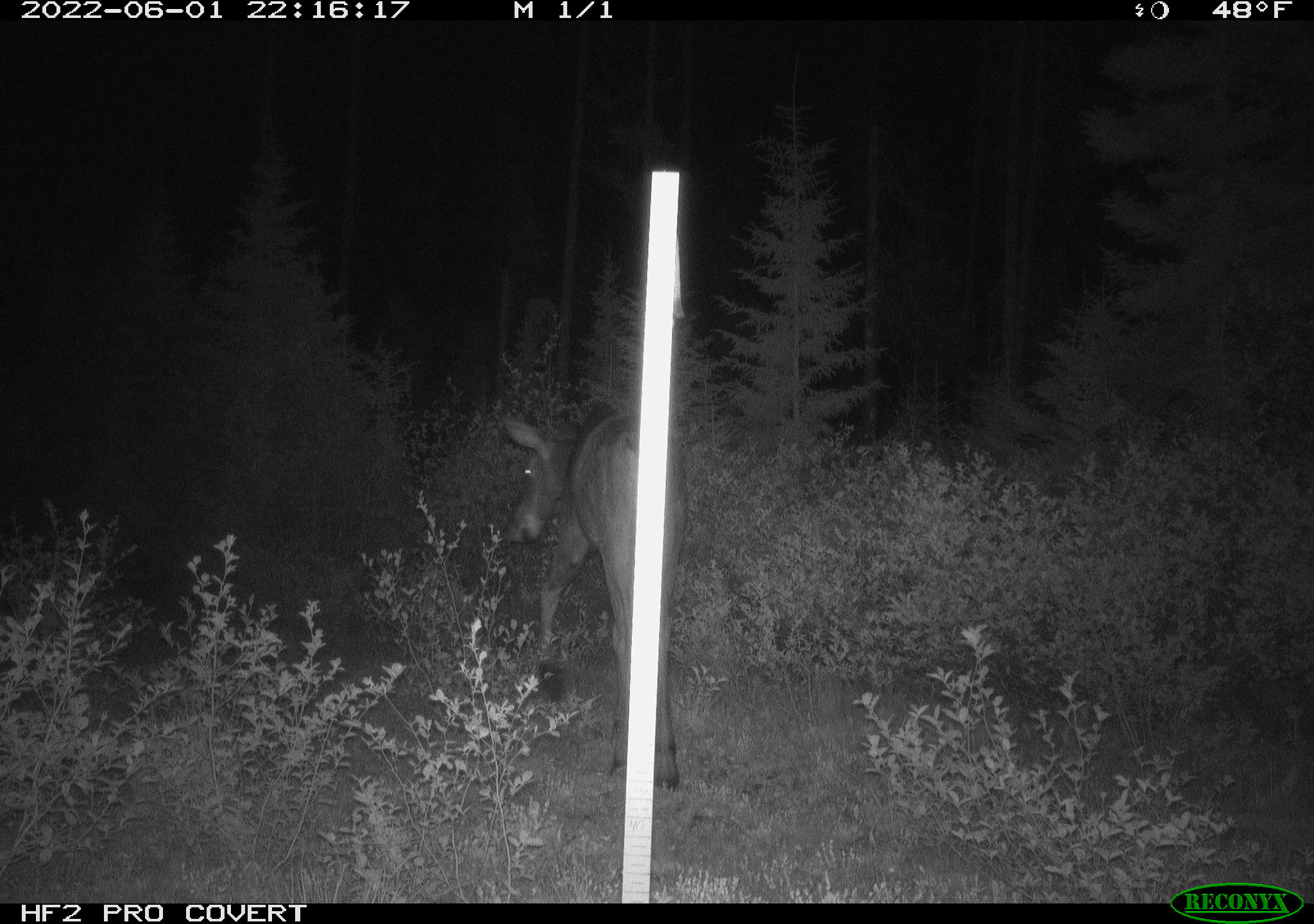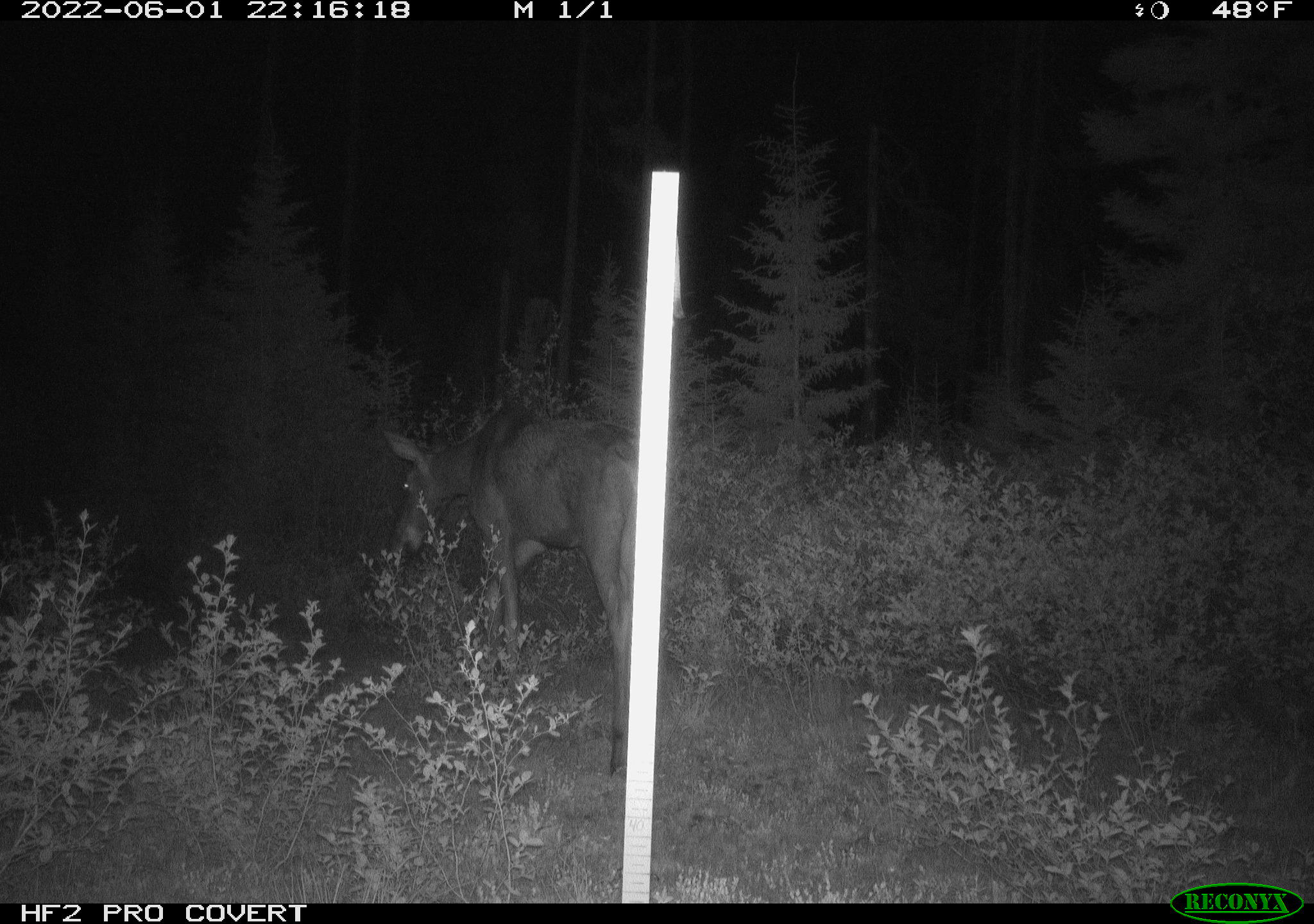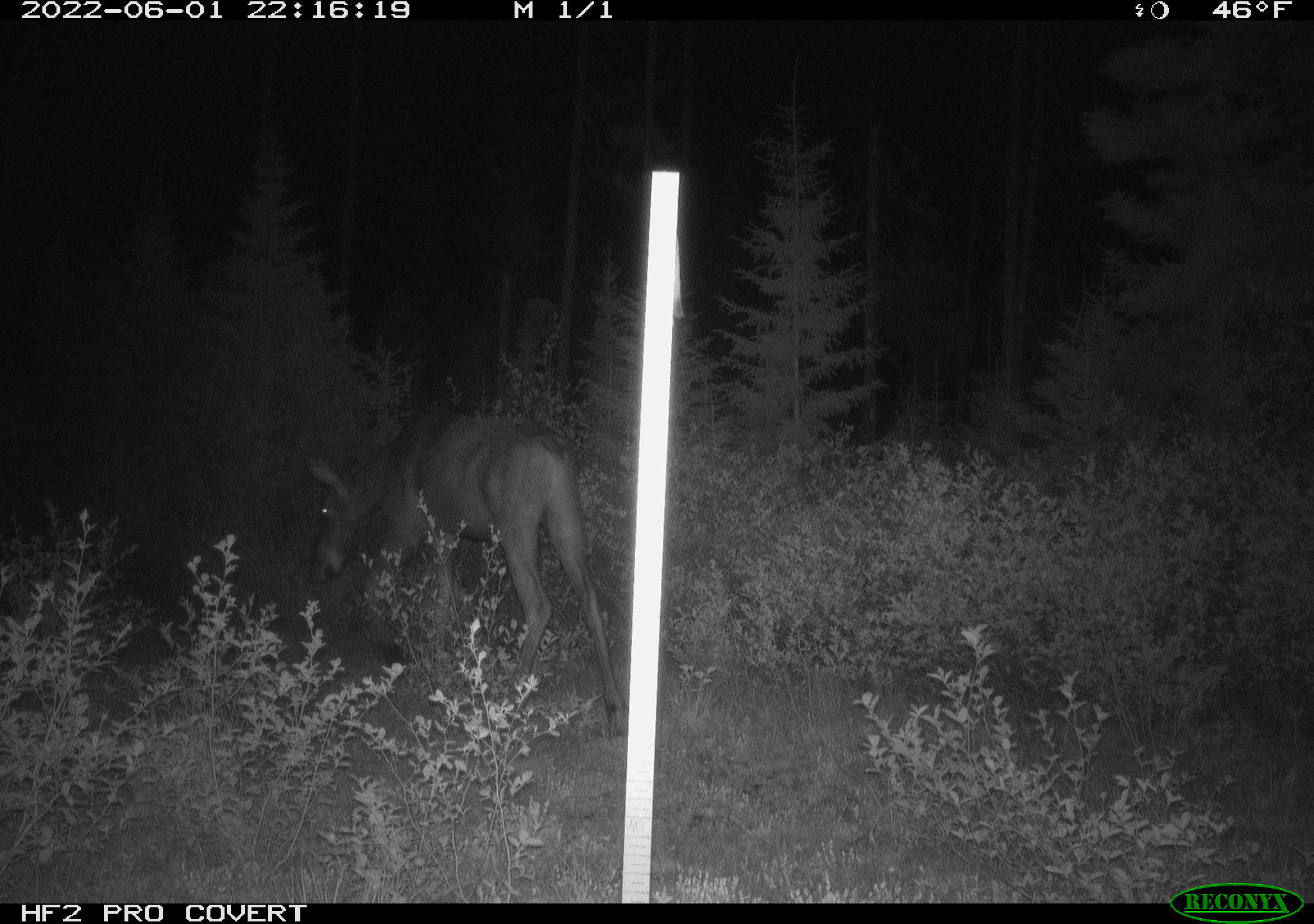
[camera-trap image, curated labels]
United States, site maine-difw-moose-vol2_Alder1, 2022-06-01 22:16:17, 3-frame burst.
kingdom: Animalia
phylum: Chordata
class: Mammalia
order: Artiodactyla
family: Cervidae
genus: Alces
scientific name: Alces alces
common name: moose